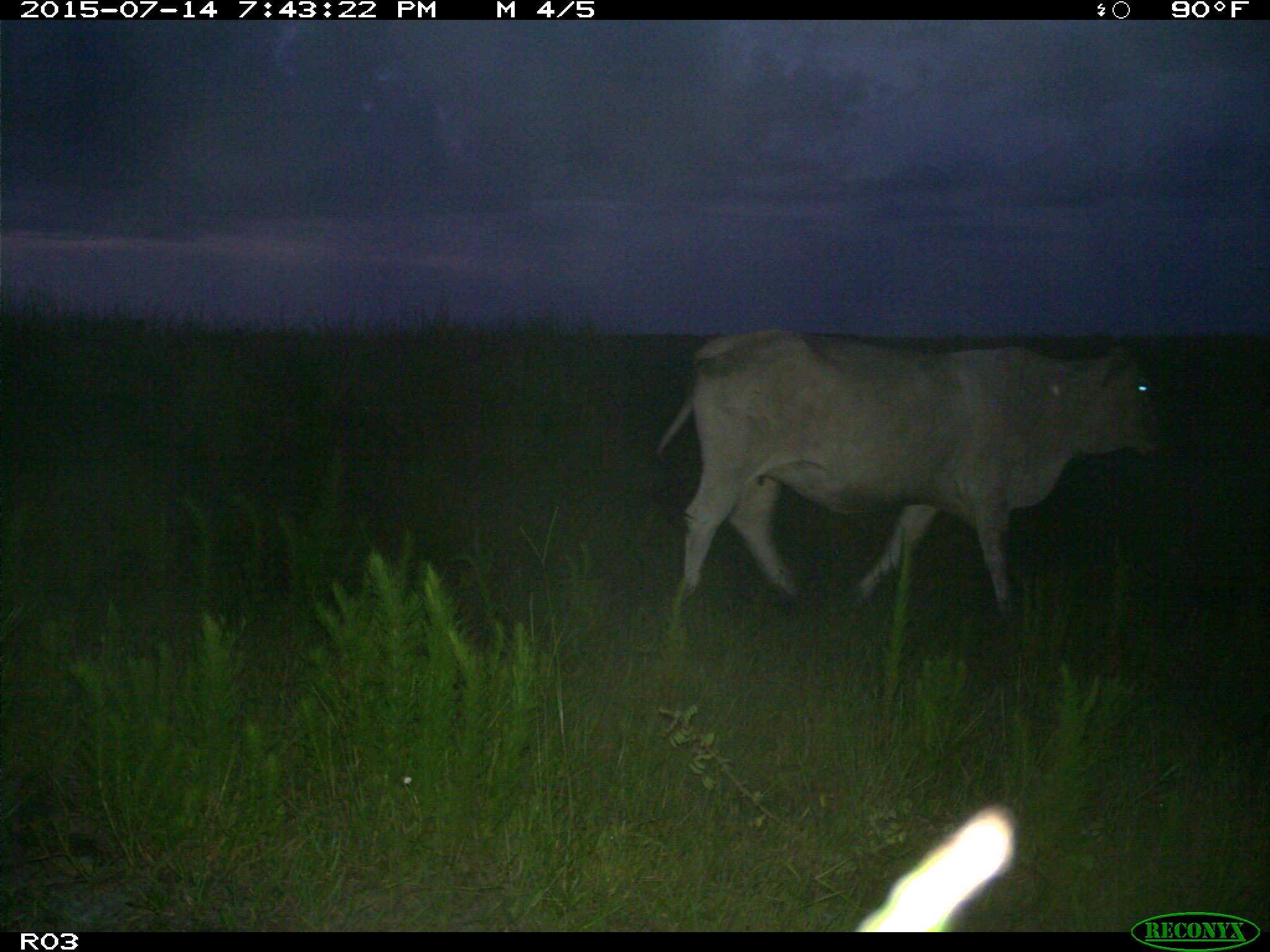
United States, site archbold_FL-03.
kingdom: Animalia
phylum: Chordata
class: Mammalia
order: Artiodactyla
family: Bovidae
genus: Bos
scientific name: Bos taurus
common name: domestic cow